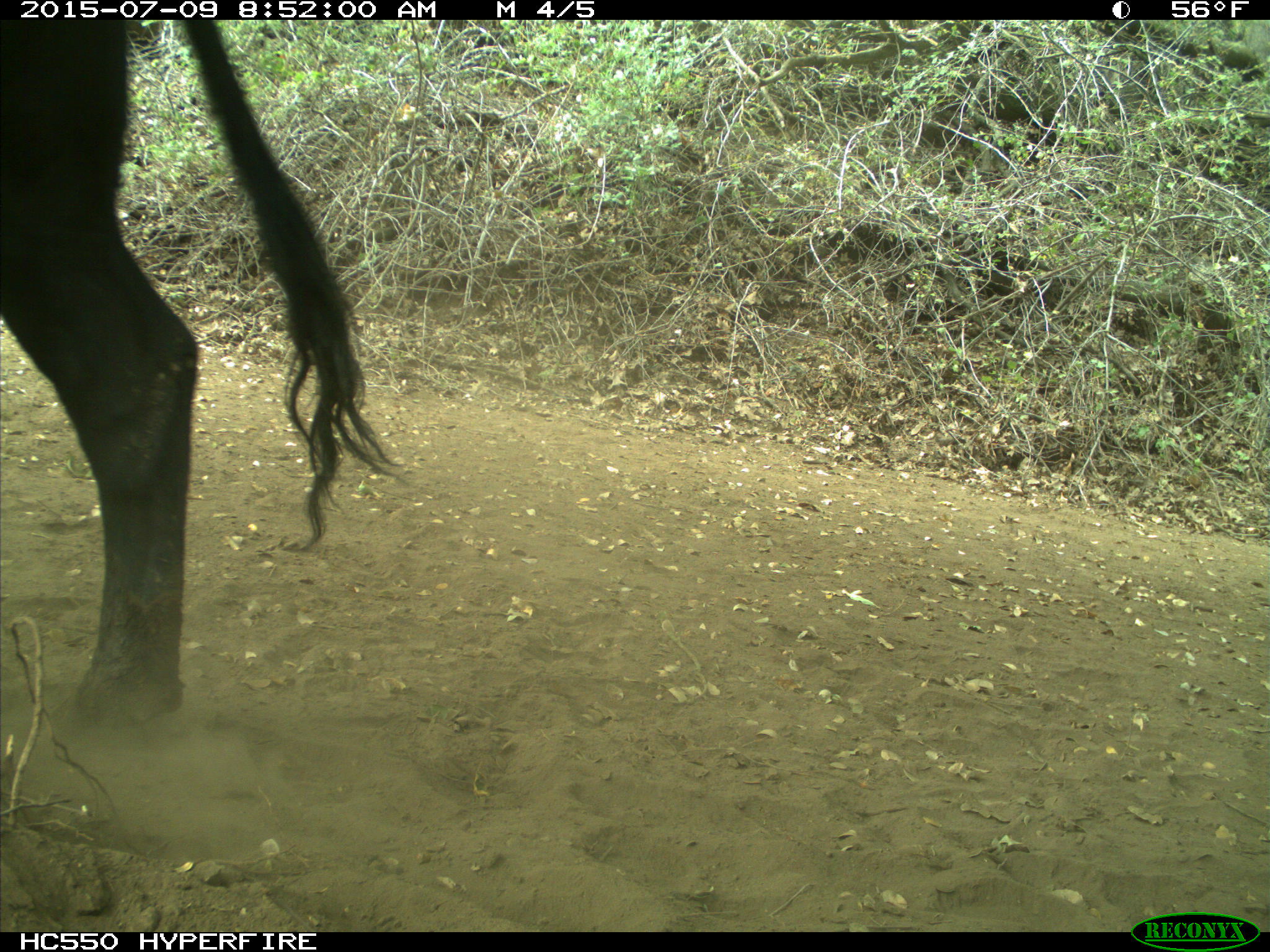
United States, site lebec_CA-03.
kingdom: Animalia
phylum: Chordata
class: Mammalia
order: Artiodactyla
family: Bovidae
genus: Bos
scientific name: Bos taurus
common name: domestic cow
Bos taurus (domestic cow).